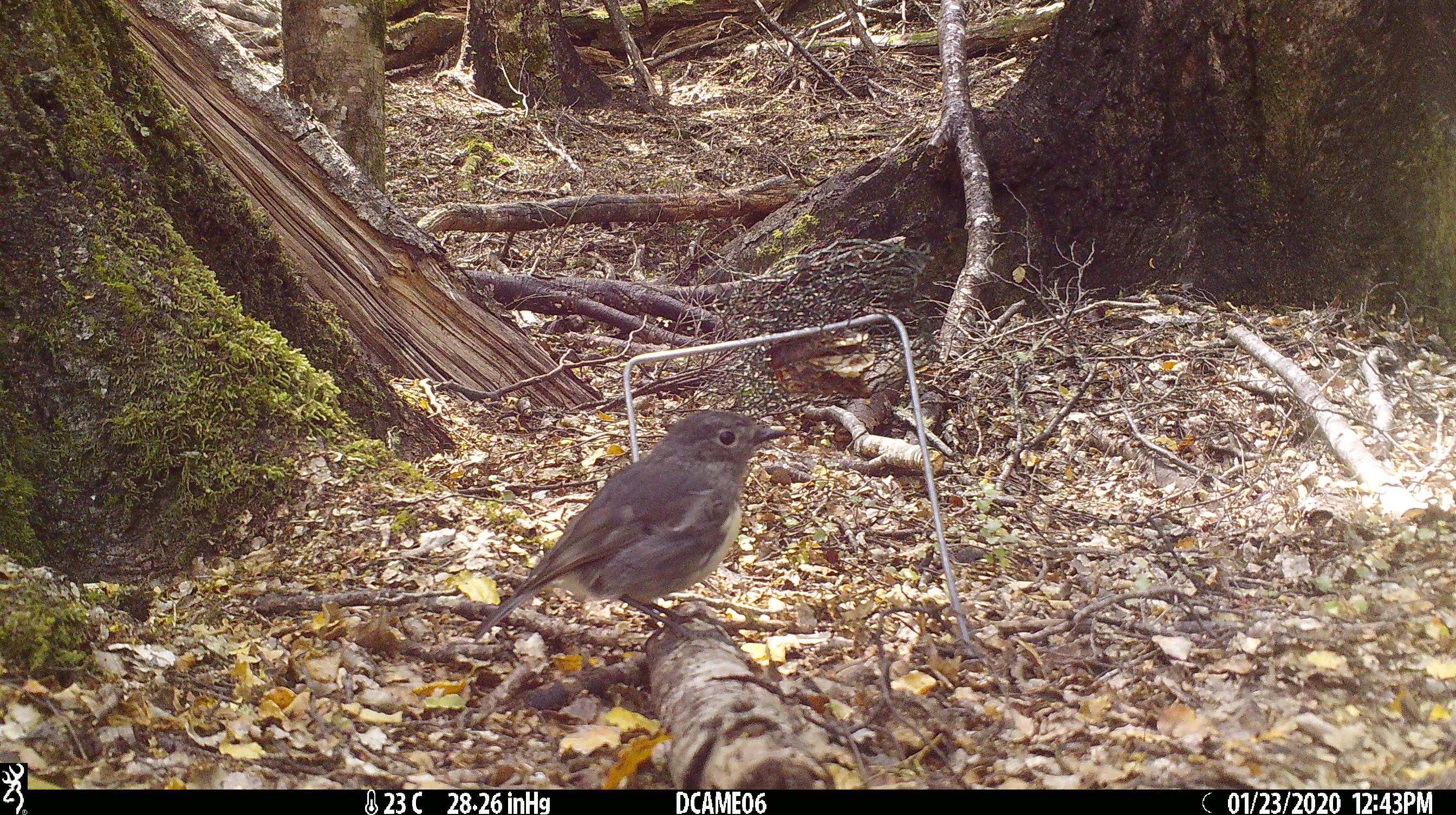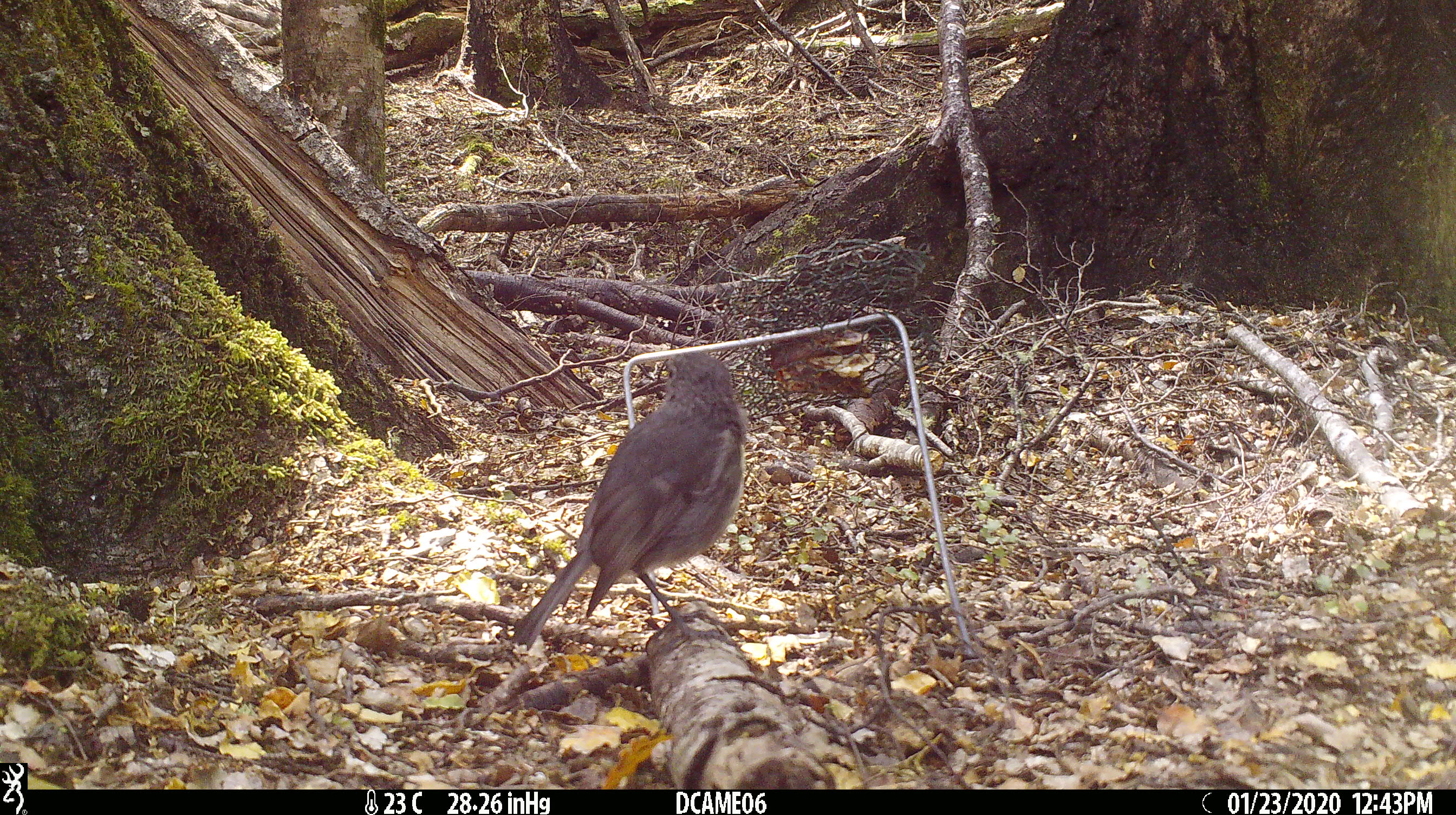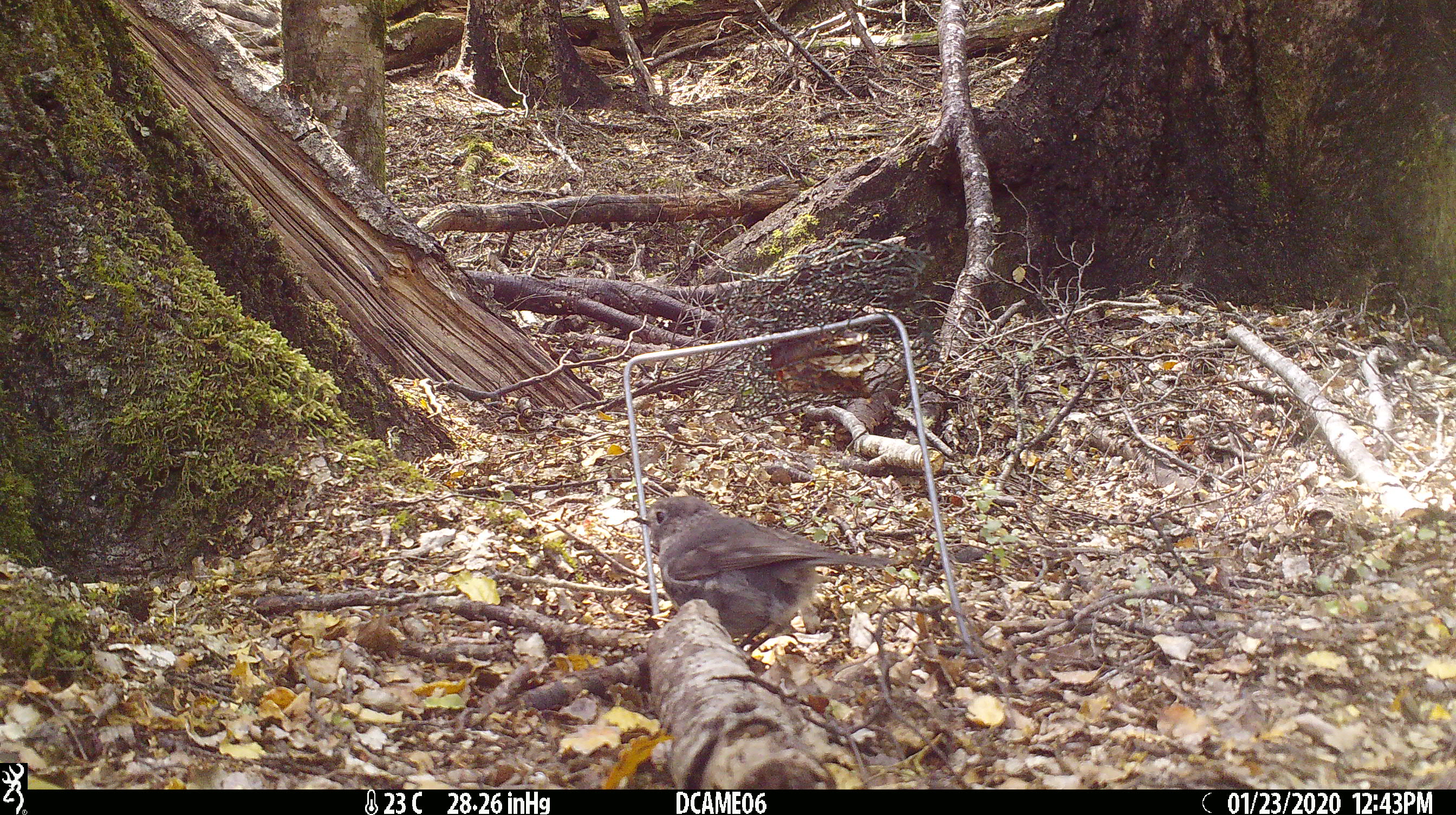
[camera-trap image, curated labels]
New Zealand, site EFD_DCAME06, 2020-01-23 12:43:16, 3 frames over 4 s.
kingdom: Animalia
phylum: Chordata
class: Aves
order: Passeriformes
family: Petroicidae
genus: Petroica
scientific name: Petroica australis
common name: new zealand robin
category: robin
Robin (new zealand robin) (Petroica australis).